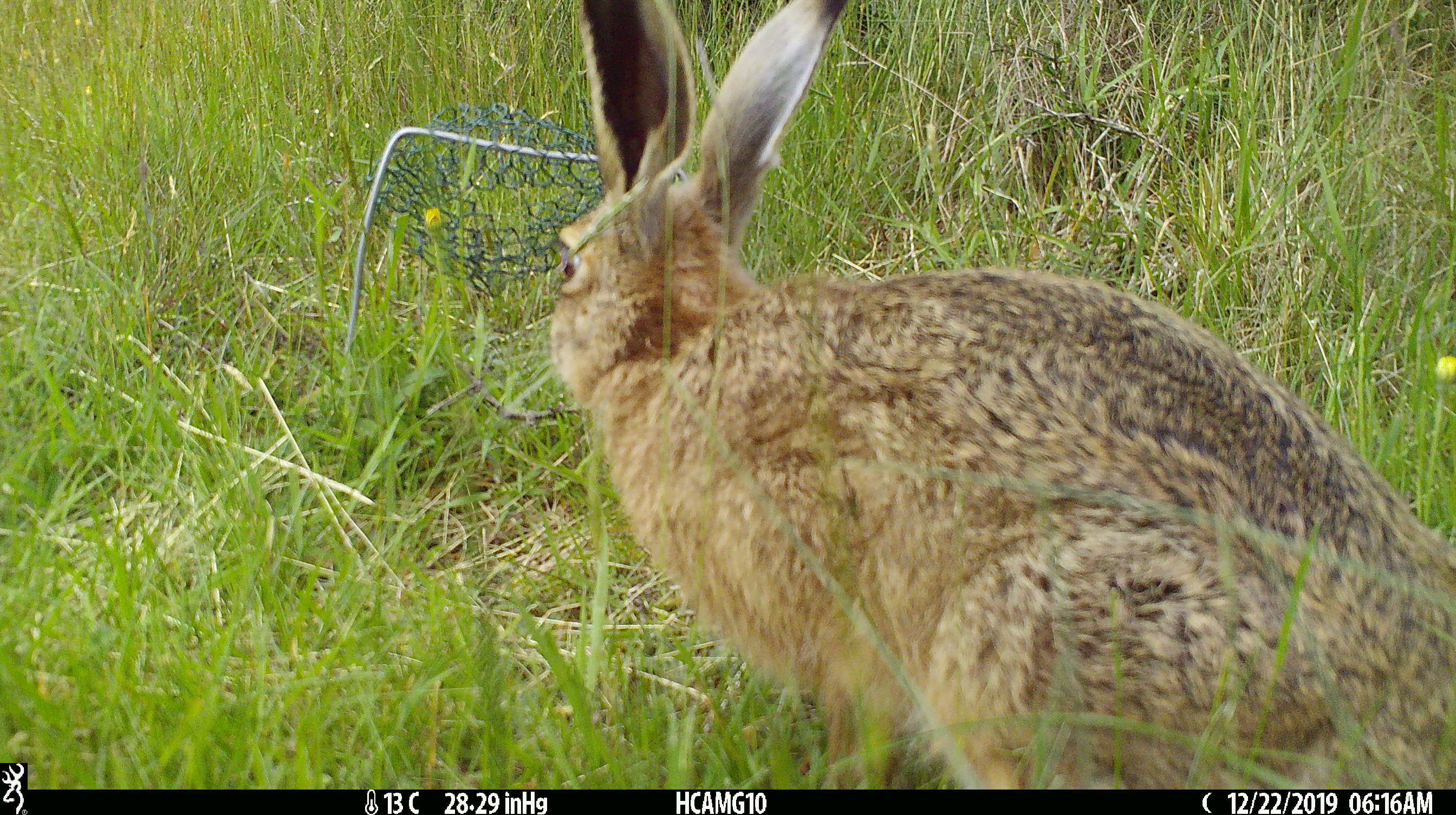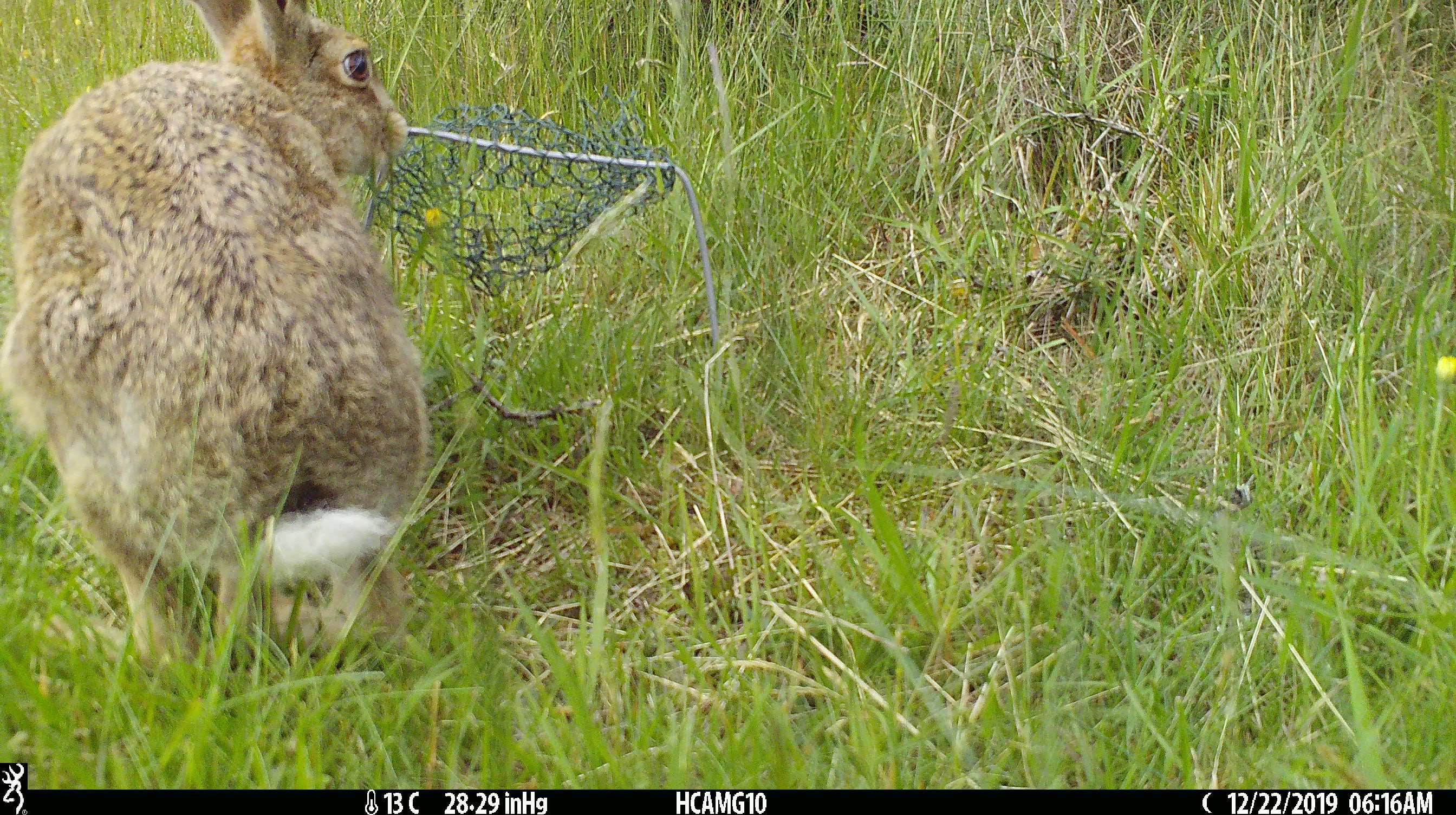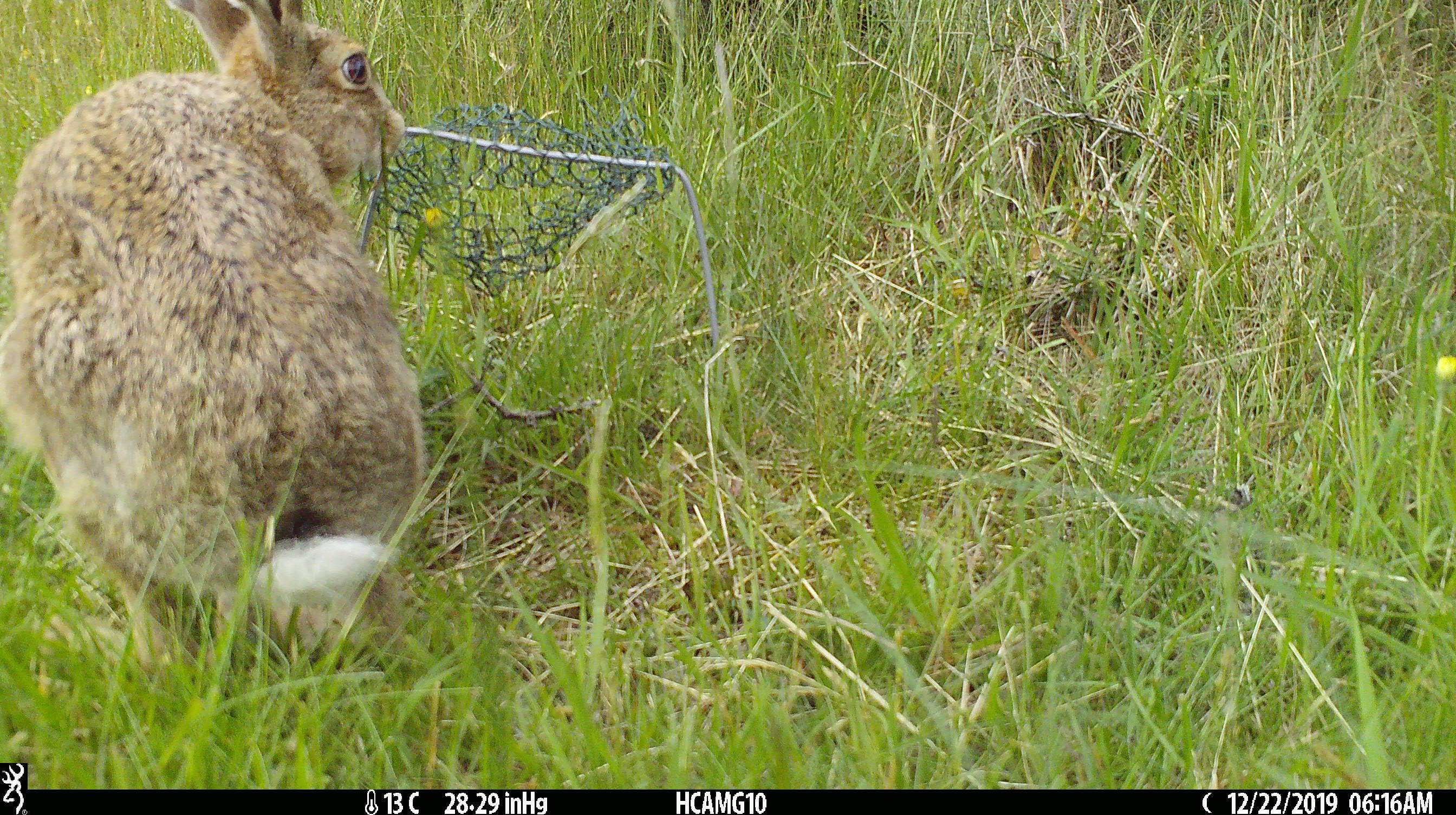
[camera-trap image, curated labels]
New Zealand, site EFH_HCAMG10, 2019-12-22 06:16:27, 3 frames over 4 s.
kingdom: Animalia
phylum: Chordata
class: Mammalia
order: Lagomorpha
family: Leporidae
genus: Lepus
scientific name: Lepus europaeus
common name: brown hare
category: hare